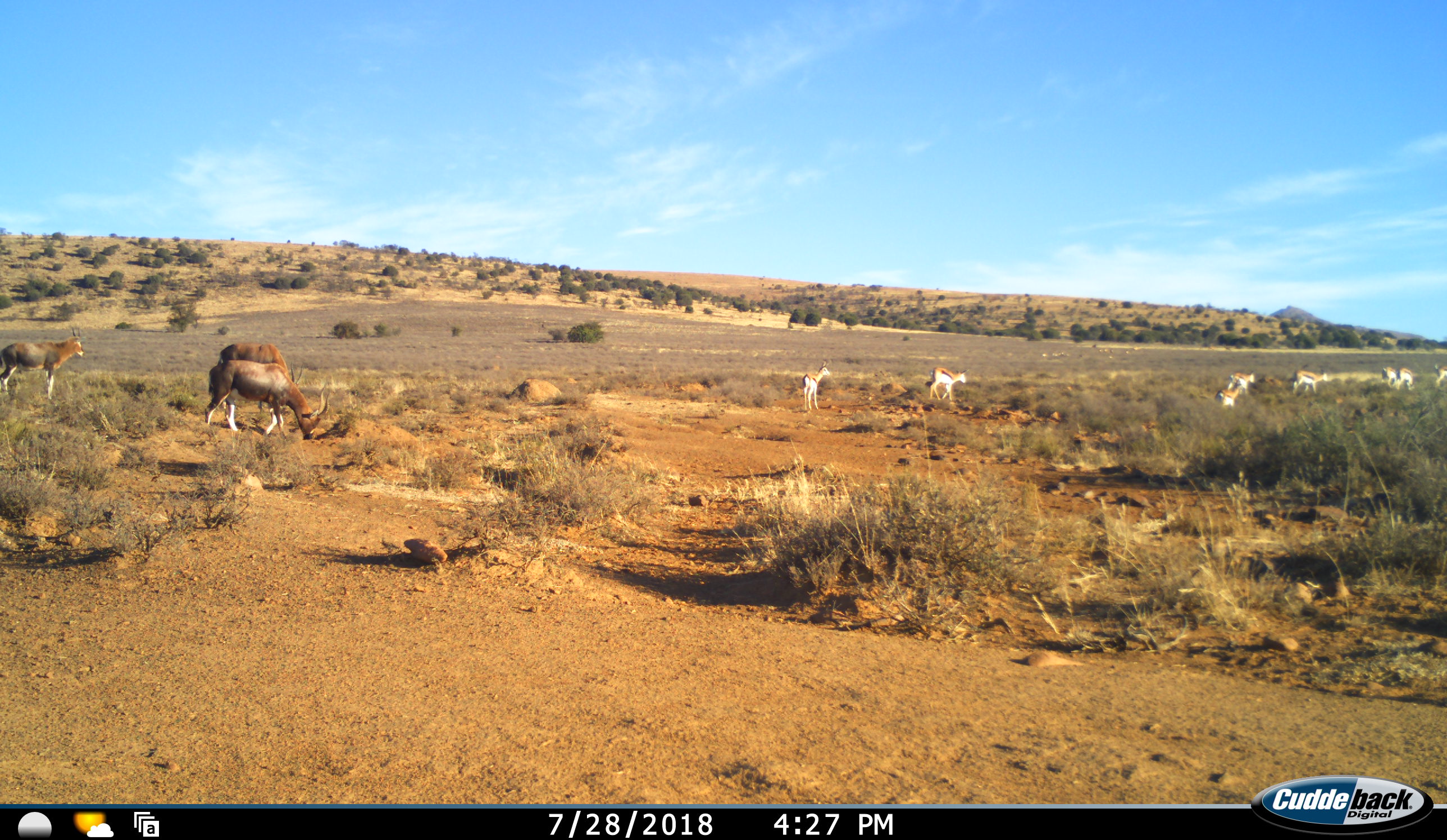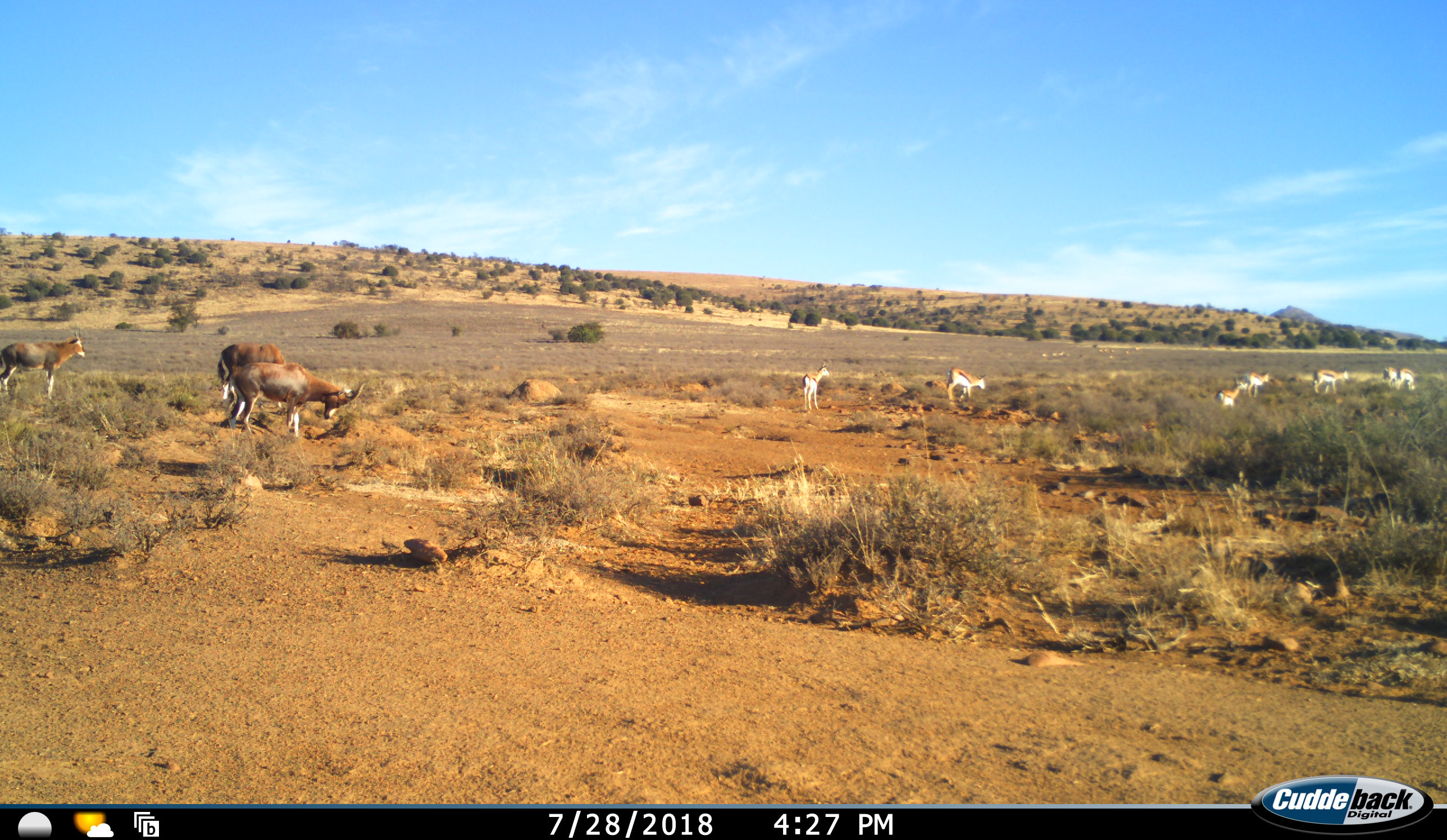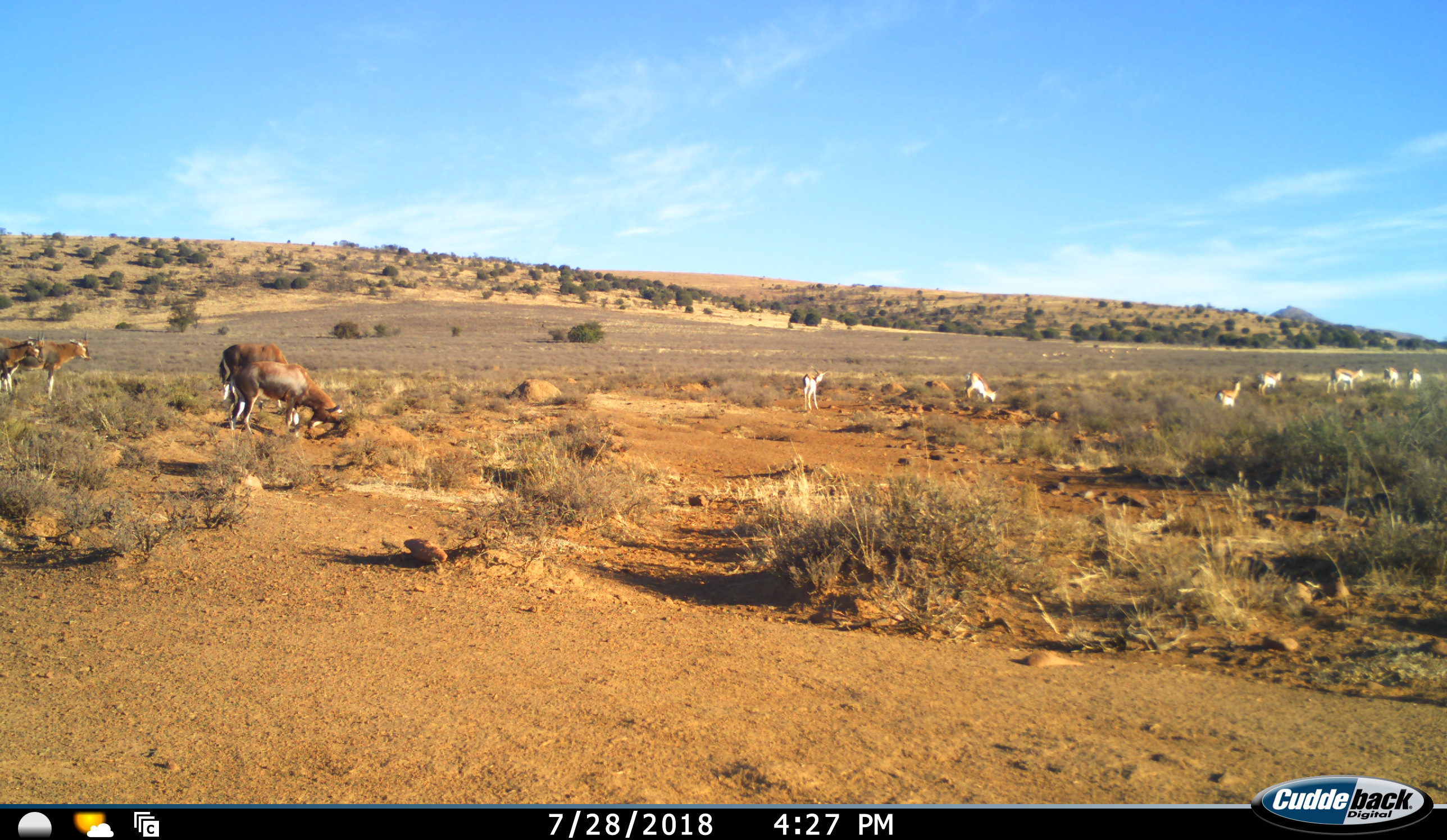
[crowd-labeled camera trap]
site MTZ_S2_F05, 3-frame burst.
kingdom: Animalia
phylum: Chordata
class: Mammalia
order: Artiodactyla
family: Bovidae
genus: Antidorcas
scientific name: Antidorcas marsupialis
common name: springbok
Springbok (Antidorcas marsupialis), count 8. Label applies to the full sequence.